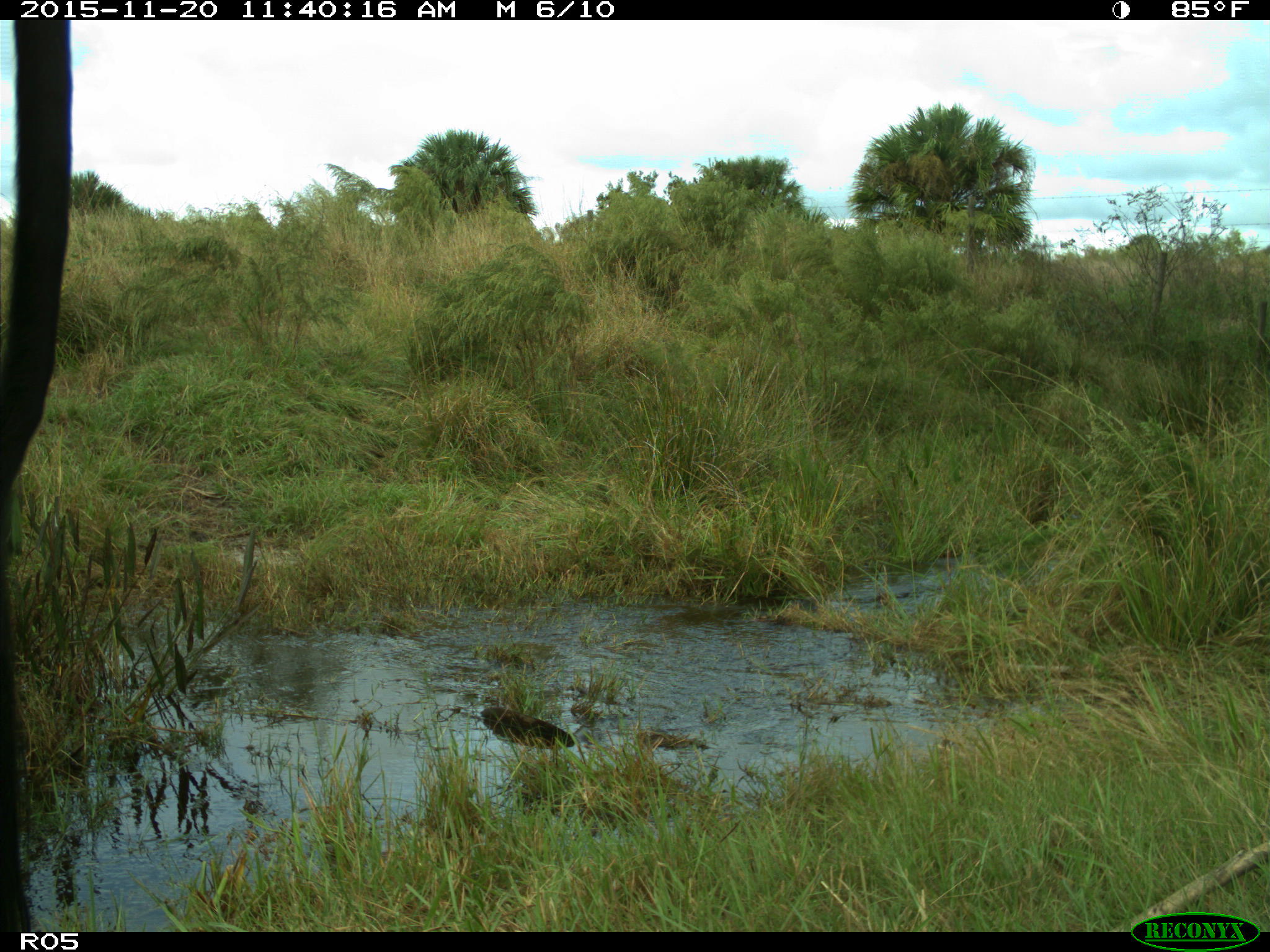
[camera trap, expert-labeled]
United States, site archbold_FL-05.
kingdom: Animalia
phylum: Chordata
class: Mammalia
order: Artiodactyla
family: Bovidae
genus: Bos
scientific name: Bos taurus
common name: domestic cow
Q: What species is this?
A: Bos taurus (domestic cow).